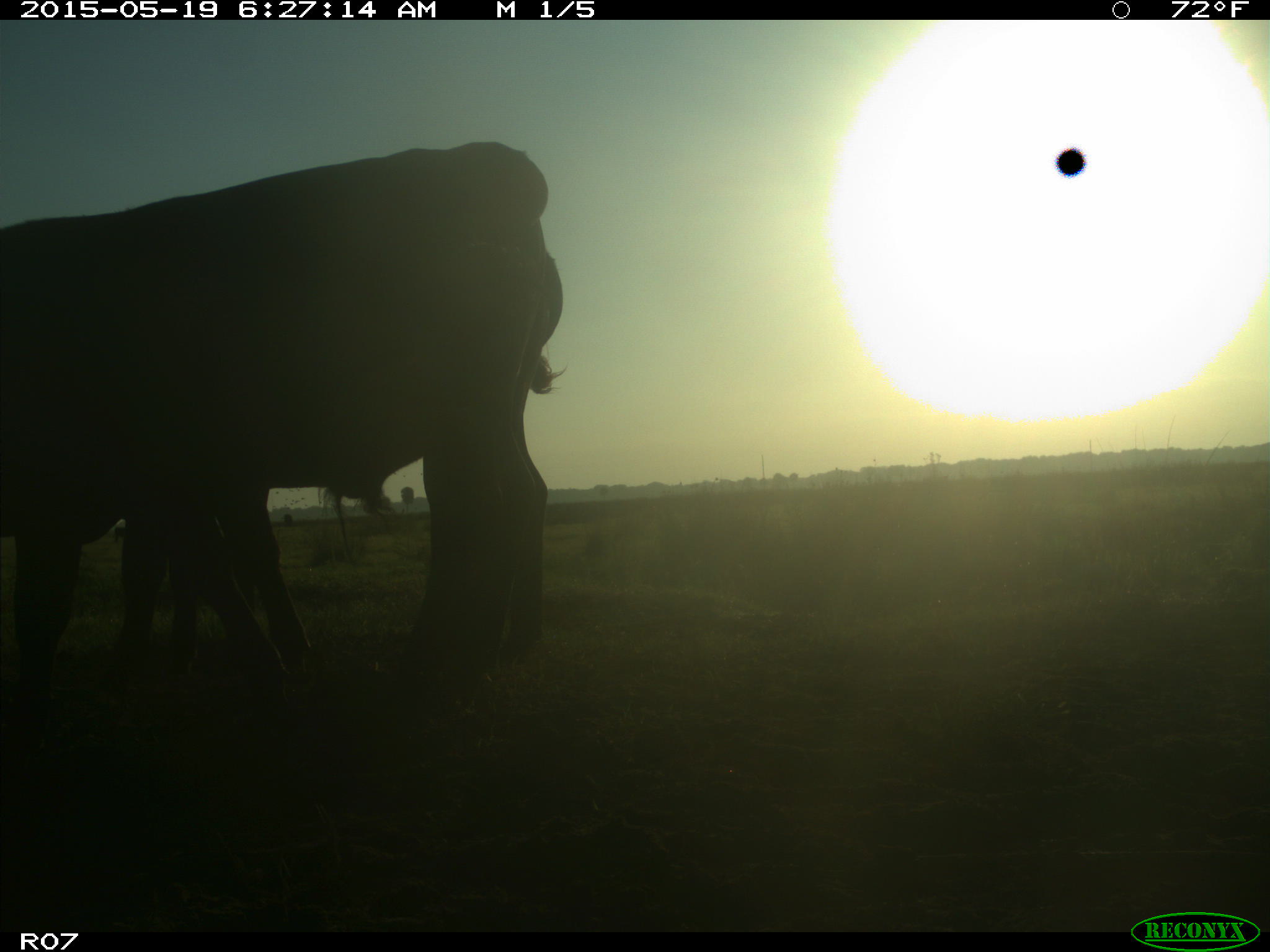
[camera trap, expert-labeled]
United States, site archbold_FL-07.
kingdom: Animalia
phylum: Chordata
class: Mammalia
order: Artiodactyla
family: Bovidae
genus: Bos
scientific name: Bos taurus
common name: domestic cow